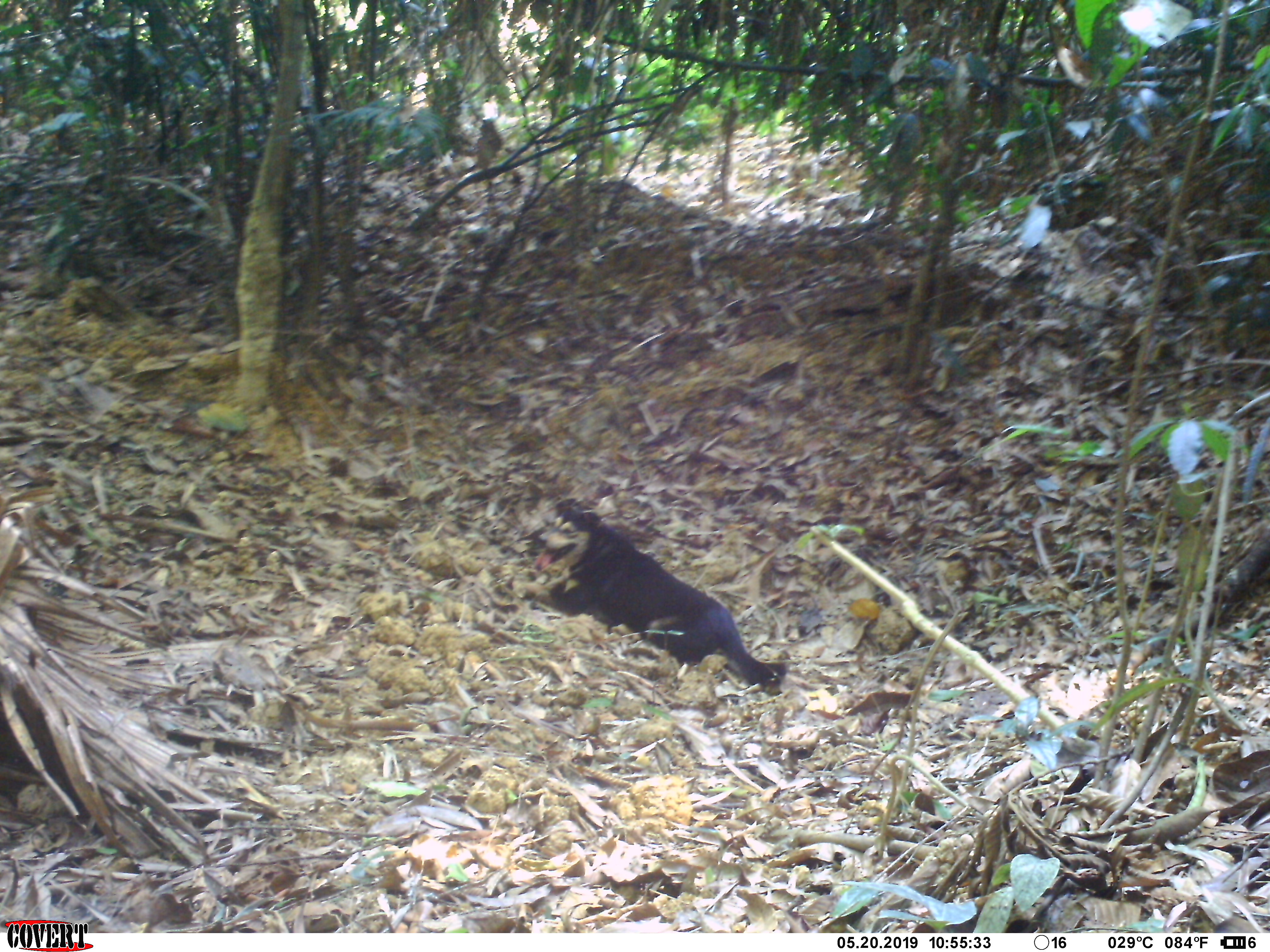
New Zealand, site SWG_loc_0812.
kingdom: Animalia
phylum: Chordata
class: Mammalia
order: Carnivora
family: Canidae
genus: Canis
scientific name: Canis familiaris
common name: domestic dog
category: dog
Dog (domestic dog) (Canis familiaris).